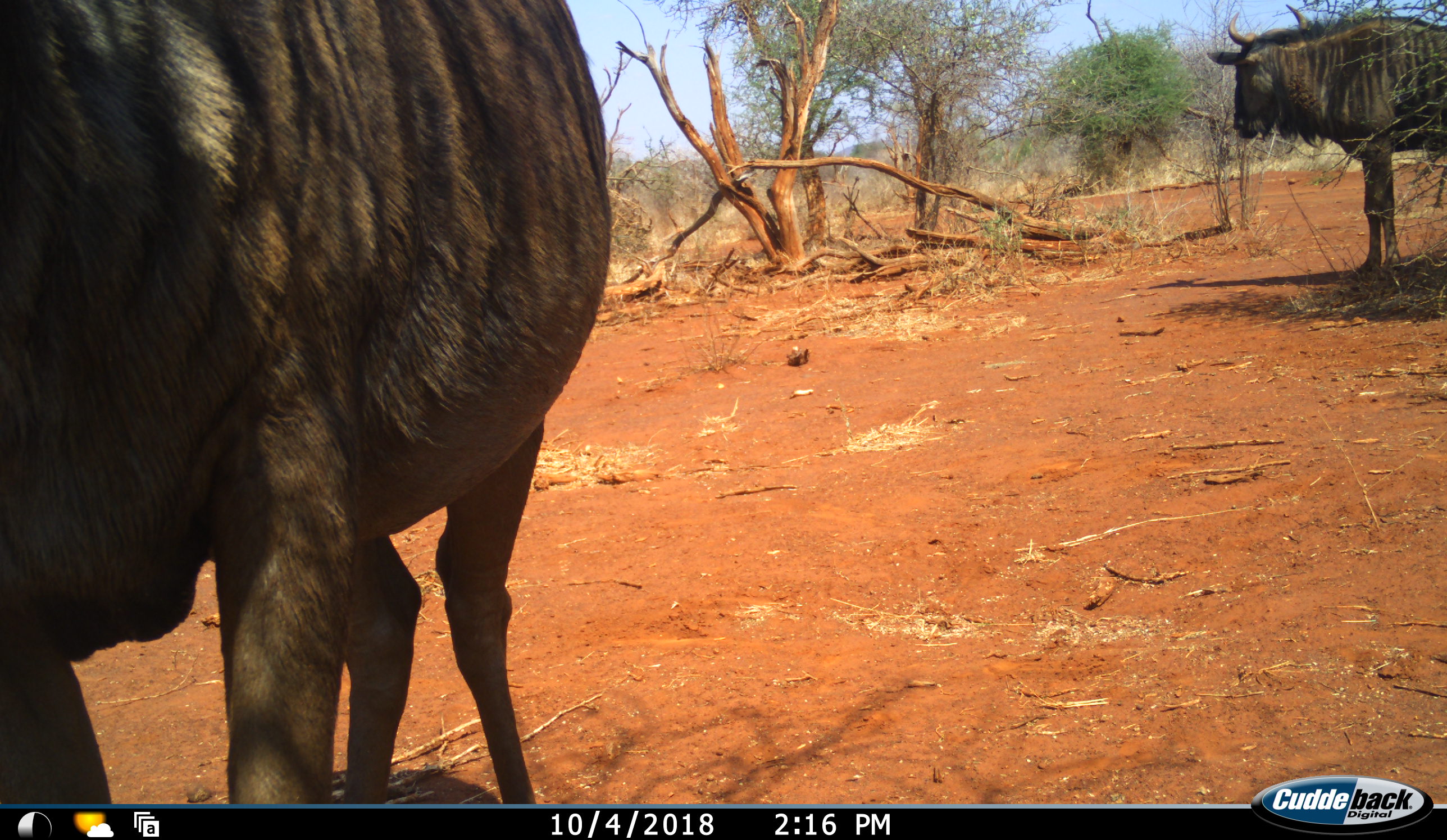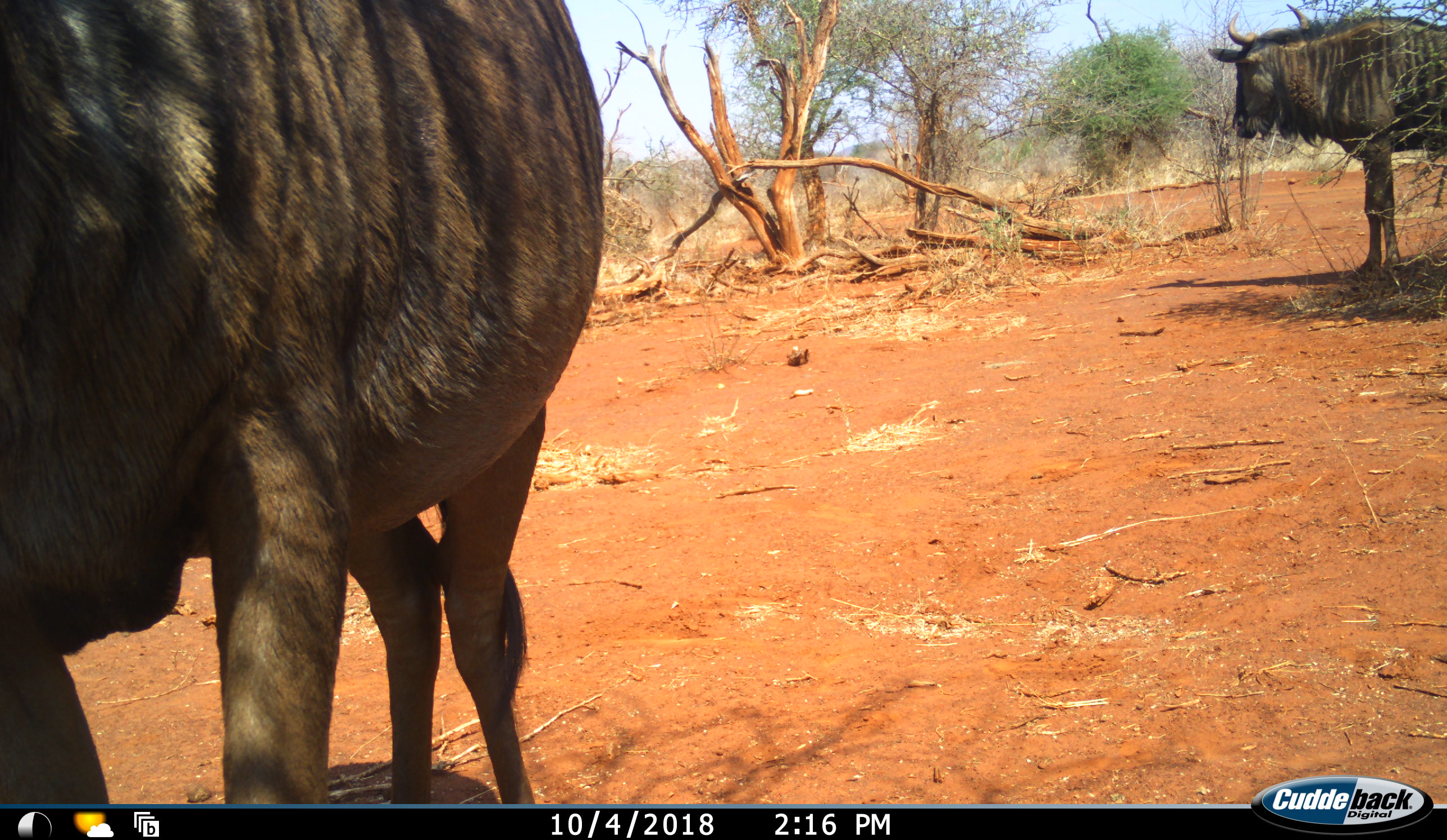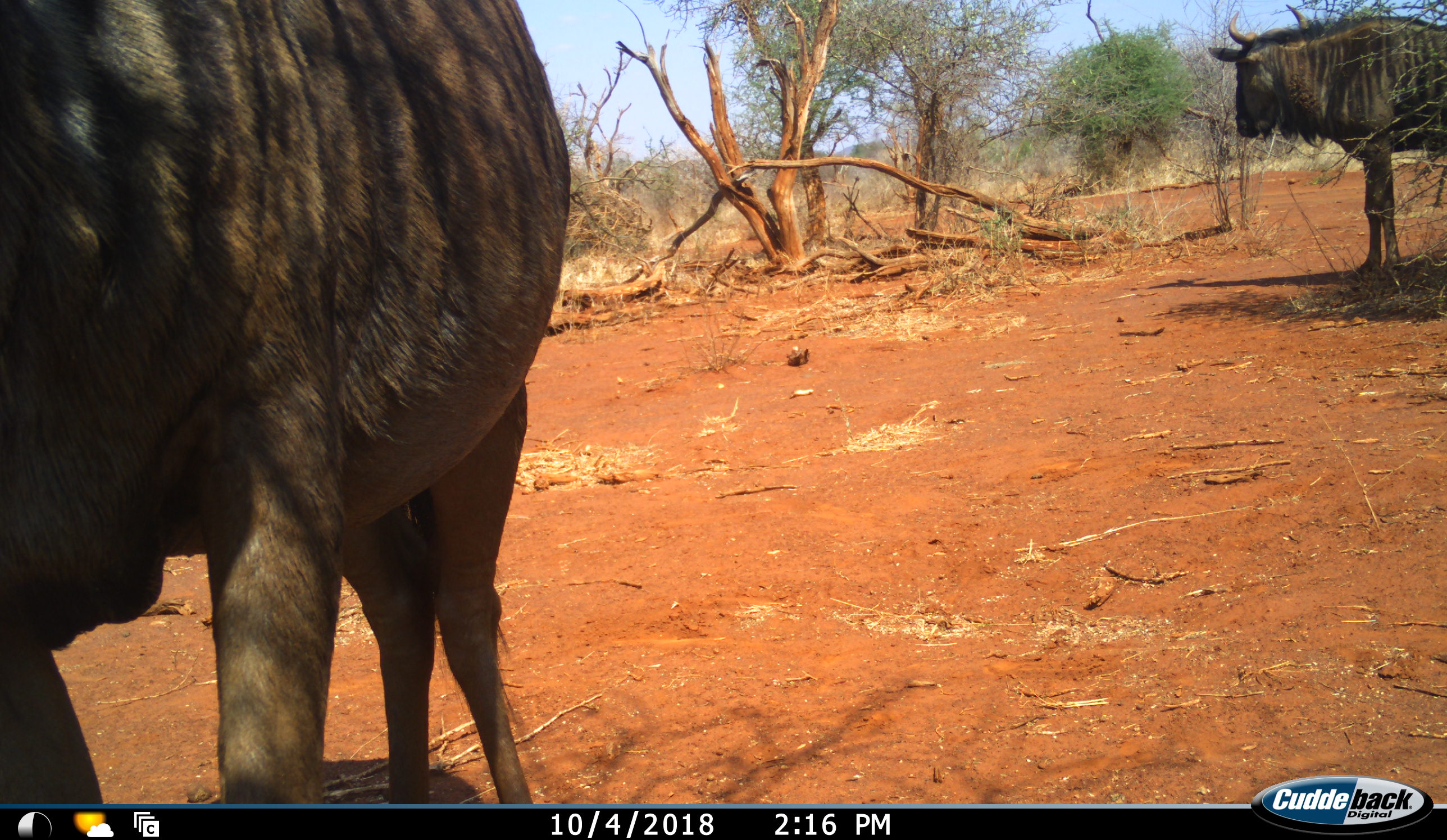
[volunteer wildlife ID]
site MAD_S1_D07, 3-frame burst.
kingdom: Animalia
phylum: Chordata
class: Mammalia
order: Artiodactyla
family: Bovidae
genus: Connochaetes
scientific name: Connochaetes taurinus taurinus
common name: blue wildebeest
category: wildebeestblue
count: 2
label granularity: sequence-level